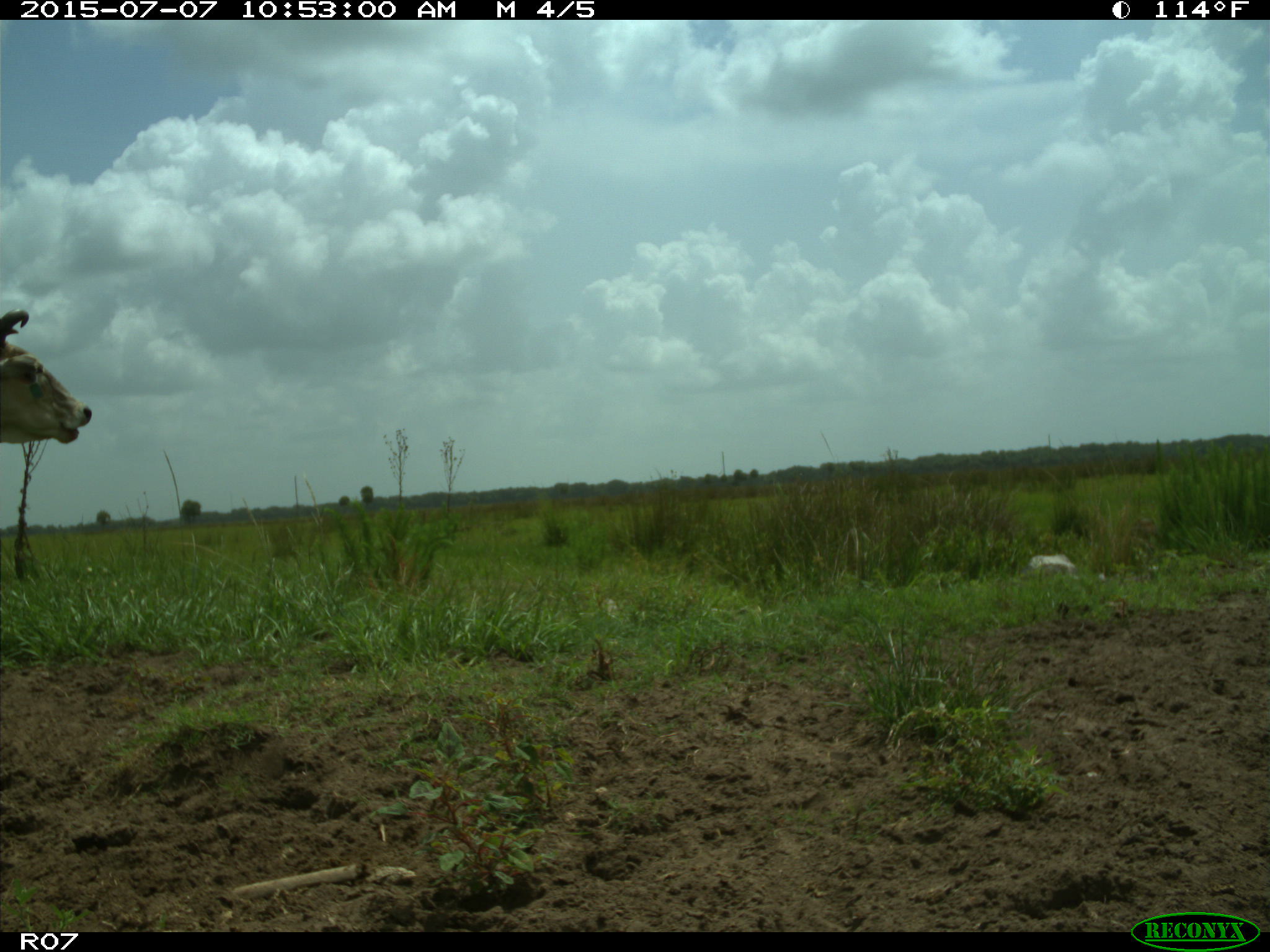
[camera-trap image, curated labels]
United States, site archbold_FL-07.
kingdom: Animalia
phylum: Chordata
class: Mammalia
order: Artiodactyla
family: Bovidae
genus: Bos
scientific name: Bos taurus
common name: domestic cow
Bos taurus (domestic cow).